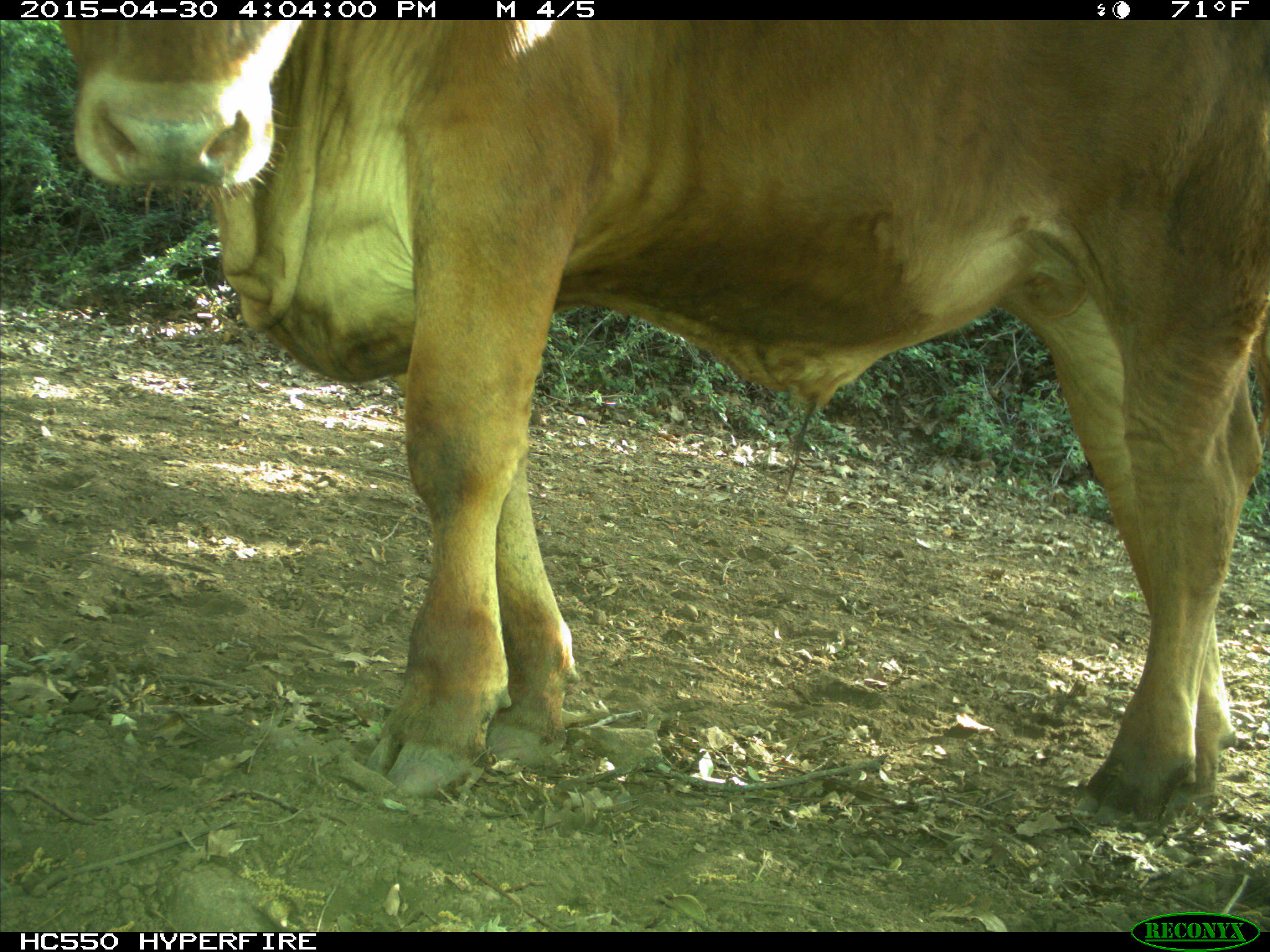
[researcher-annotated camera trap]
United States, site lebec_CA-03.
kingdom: Animalia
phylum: Chordata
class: Mammalia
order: Artiodactyla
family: Bovidae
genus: Bos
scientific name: Bos taurus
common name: domestic cow